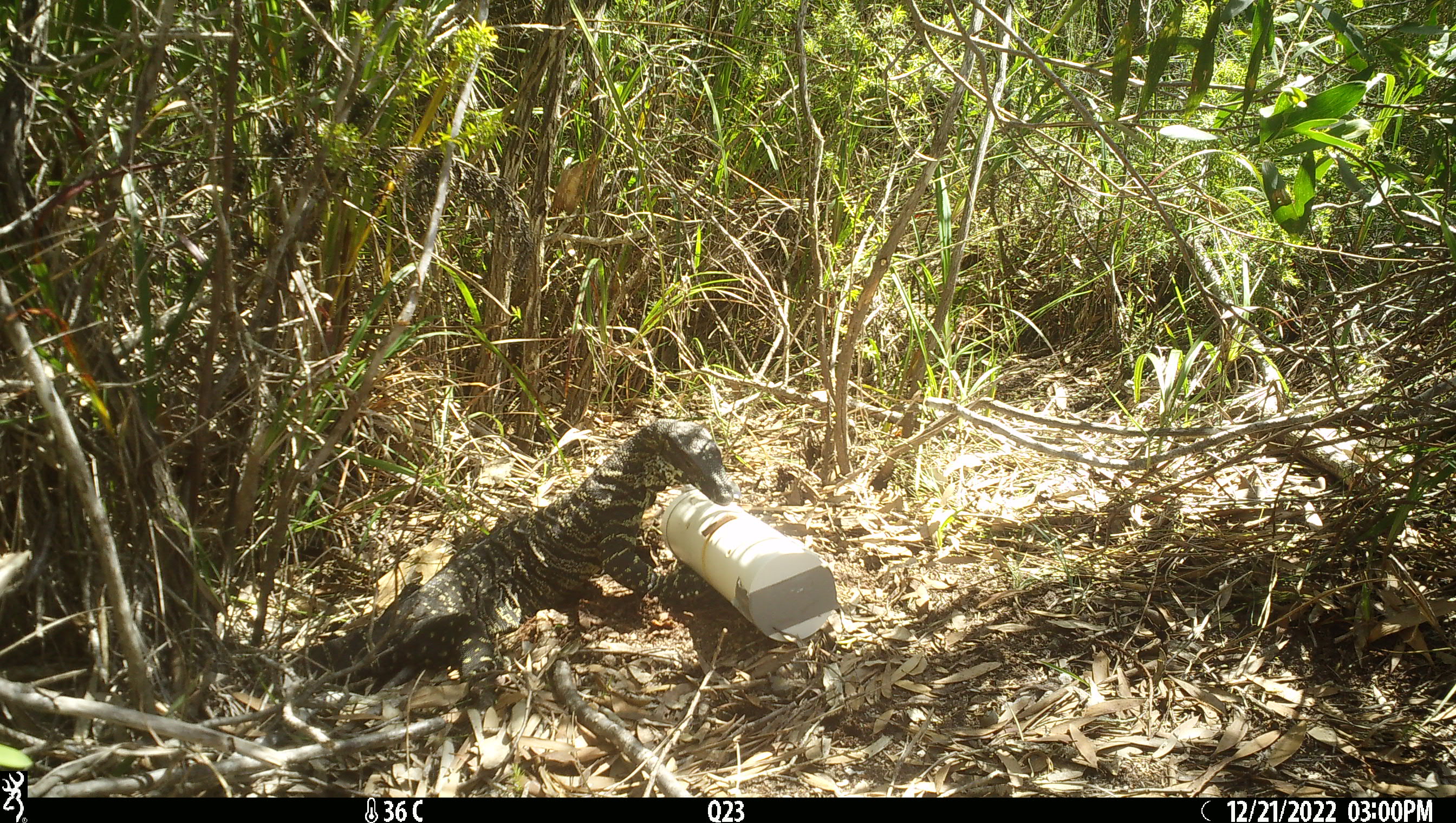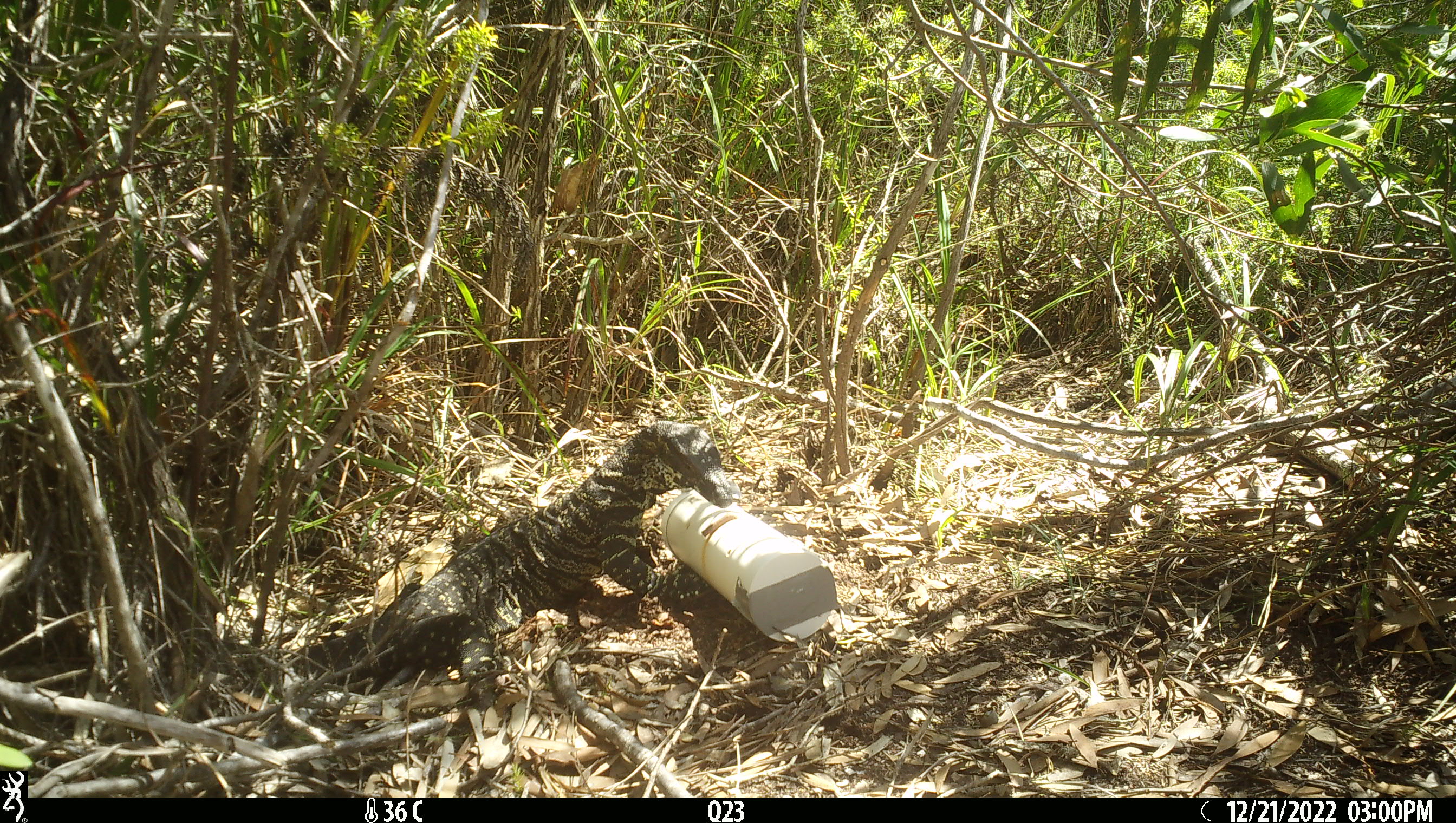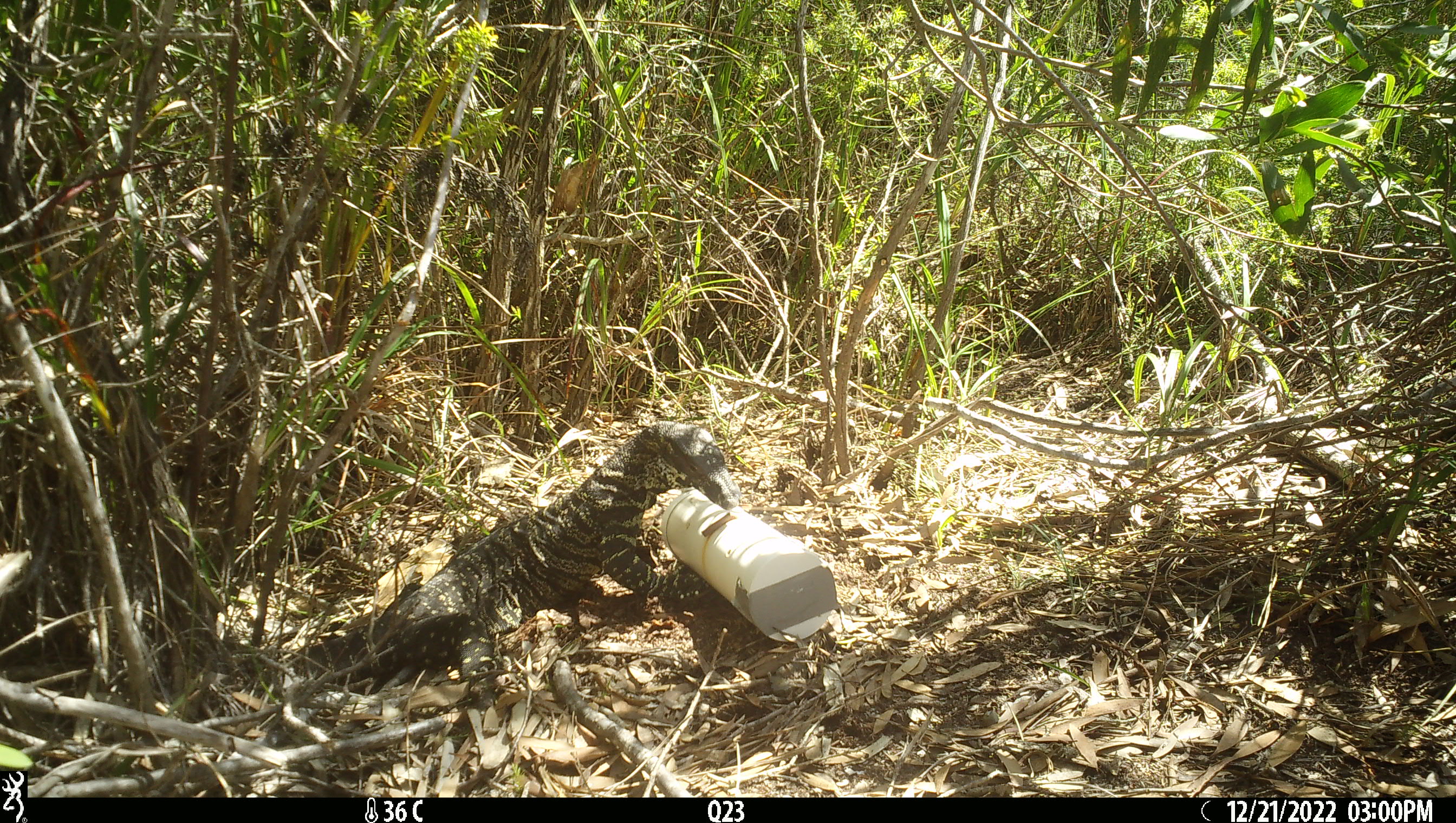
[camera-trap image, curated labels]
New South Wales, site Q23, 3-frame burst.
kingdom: Animalia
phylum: Chordata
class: Reptilia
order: Squamata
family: Varanidae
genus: Varanus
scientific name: Varanus varius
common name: lace monitor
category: goanna